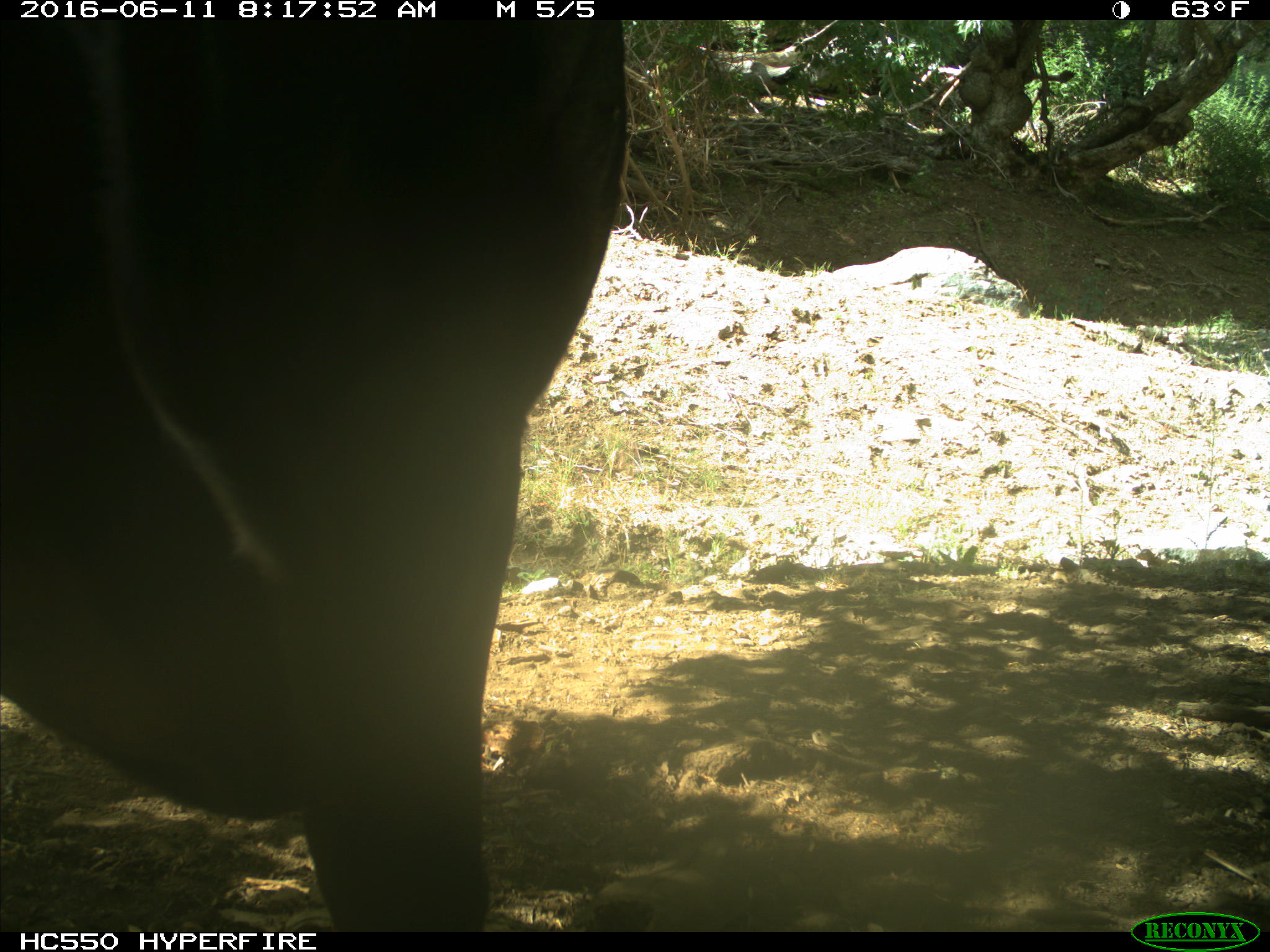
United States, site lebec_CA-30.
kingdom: Animalia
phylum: Chordata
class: Mammalia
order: Artiodactyla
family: Bovidae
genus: Bos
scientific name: Bos taurus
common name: domestic cow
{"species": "Bos taurus (domestic cow)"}